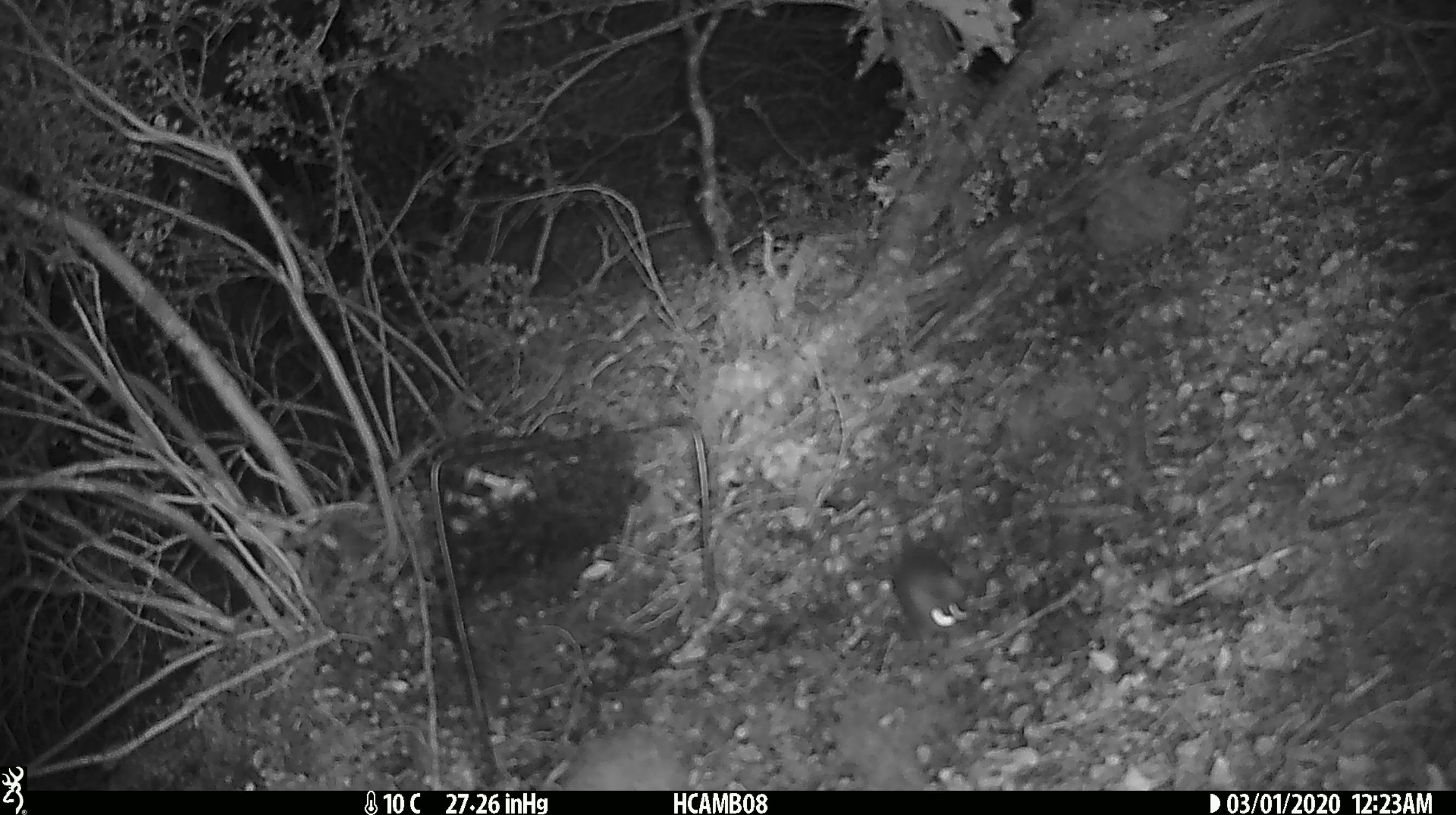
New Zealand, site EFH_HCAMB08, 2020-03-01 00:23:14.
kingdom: Animalia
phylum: Chordata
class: Mammalia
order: Rodentia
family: Muridae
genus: Mus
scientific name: Mus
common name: mouse